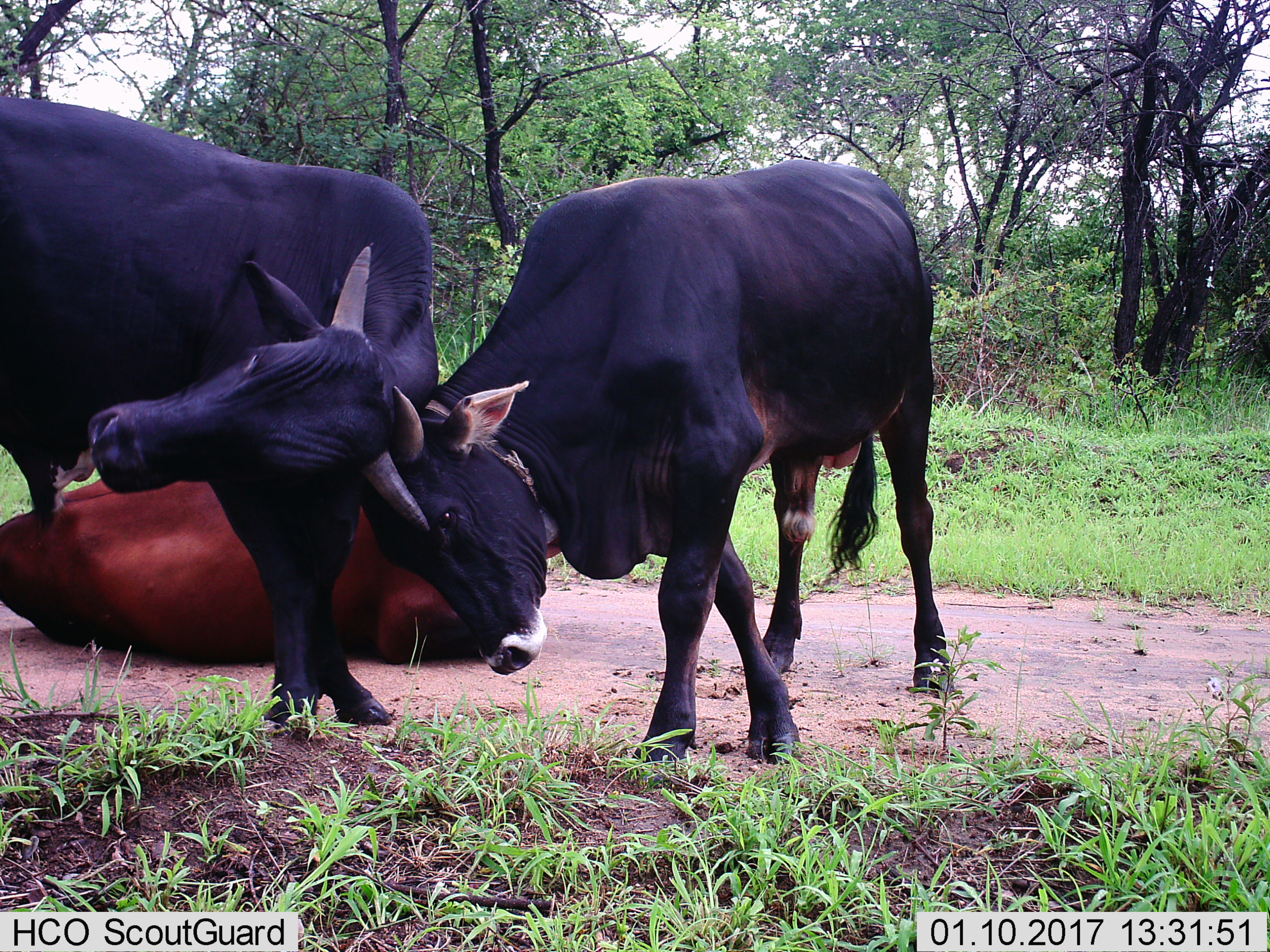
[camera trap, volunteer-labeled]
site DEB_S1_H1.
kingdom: Animalia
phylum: Chordata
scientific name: Vertebrata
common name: domestic animal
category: domesticanimal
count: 3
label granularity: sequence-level